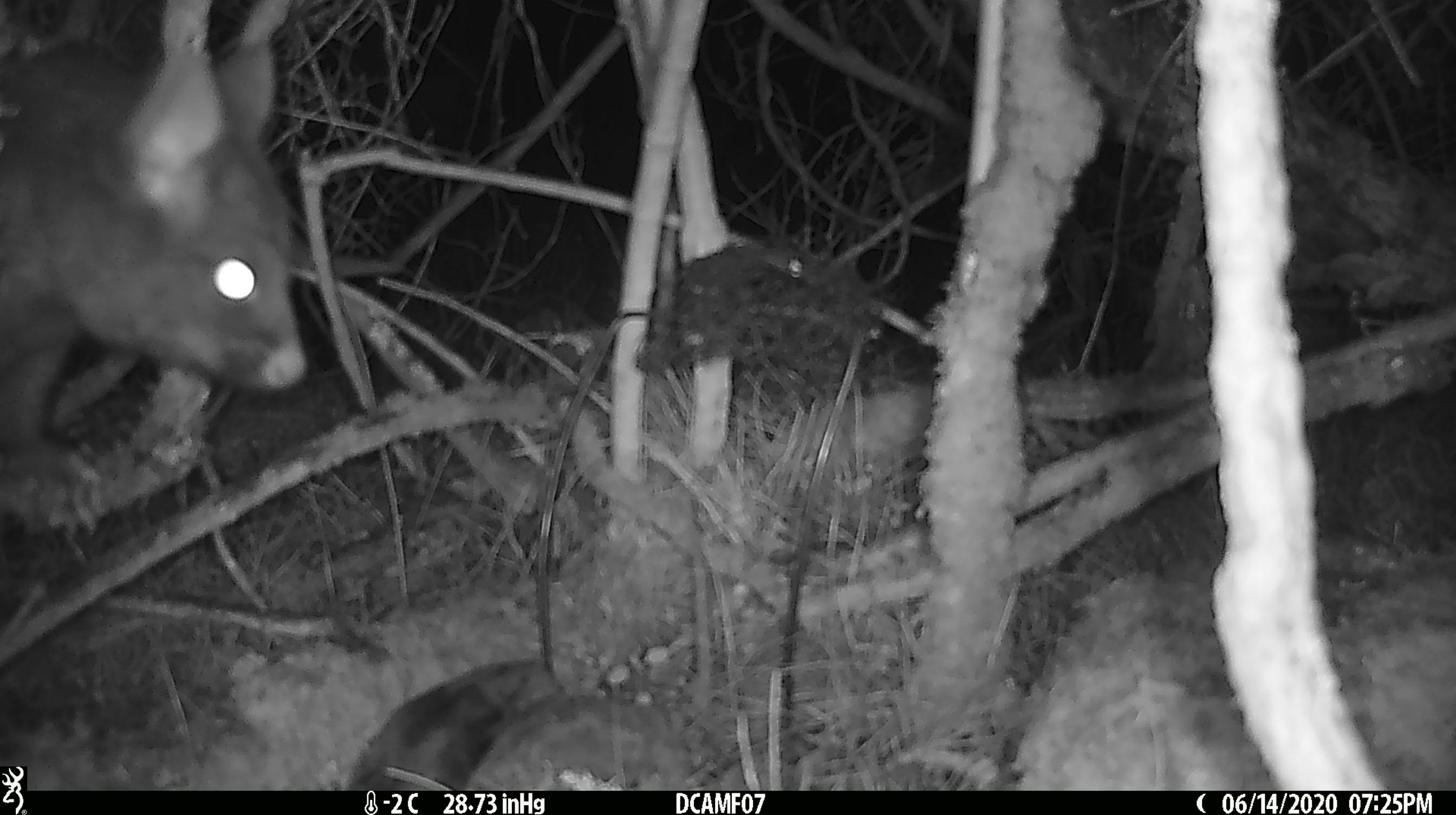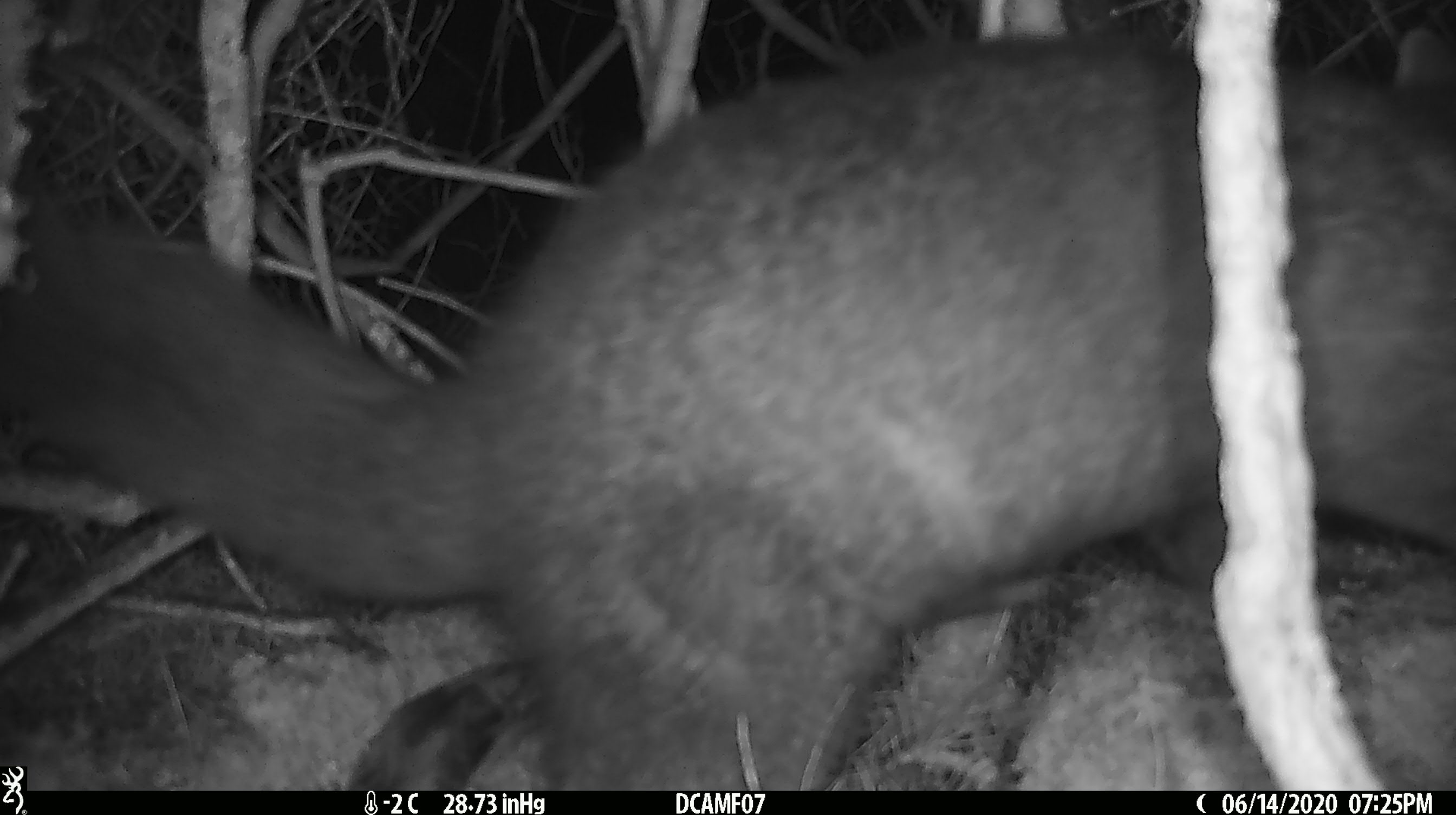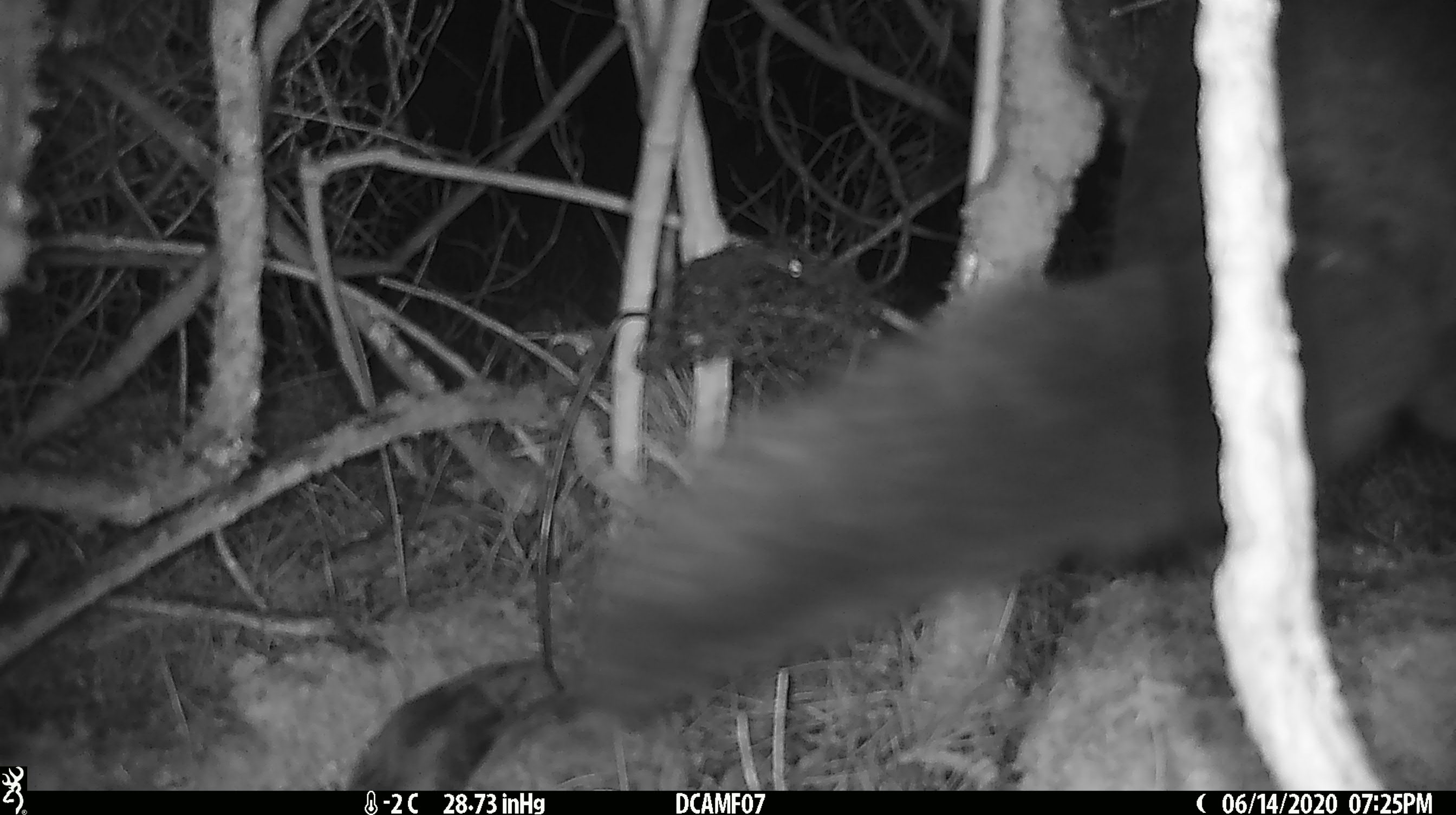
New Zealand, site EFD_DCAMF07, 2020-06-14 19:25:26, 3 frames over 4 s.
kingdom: Animalia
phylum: Chordata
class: Mammalia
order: Diprotodontia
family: Phalangeridae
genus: Trichosurus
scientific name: Trichosurus vulpecula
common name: common brushtail possum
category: possum